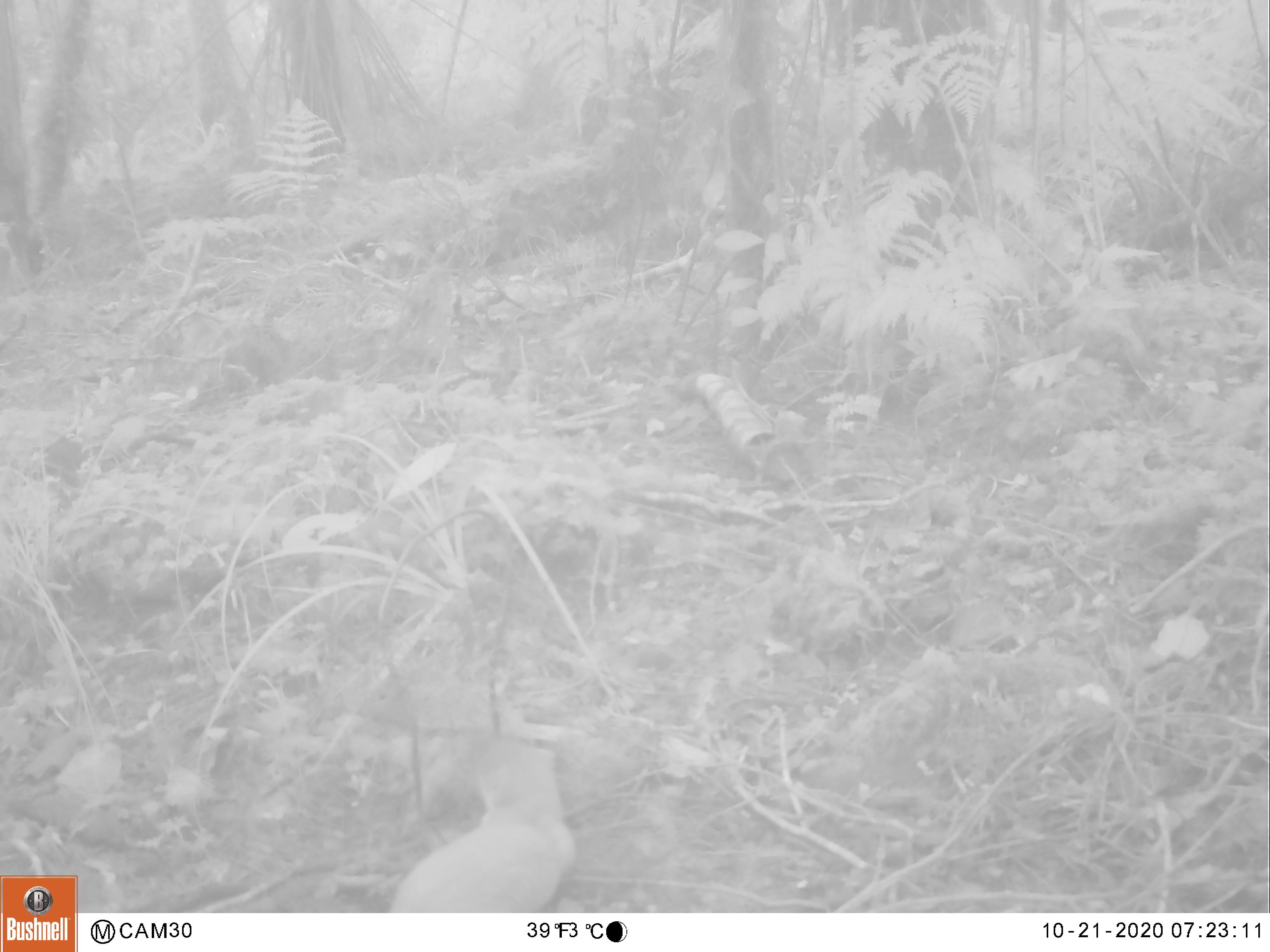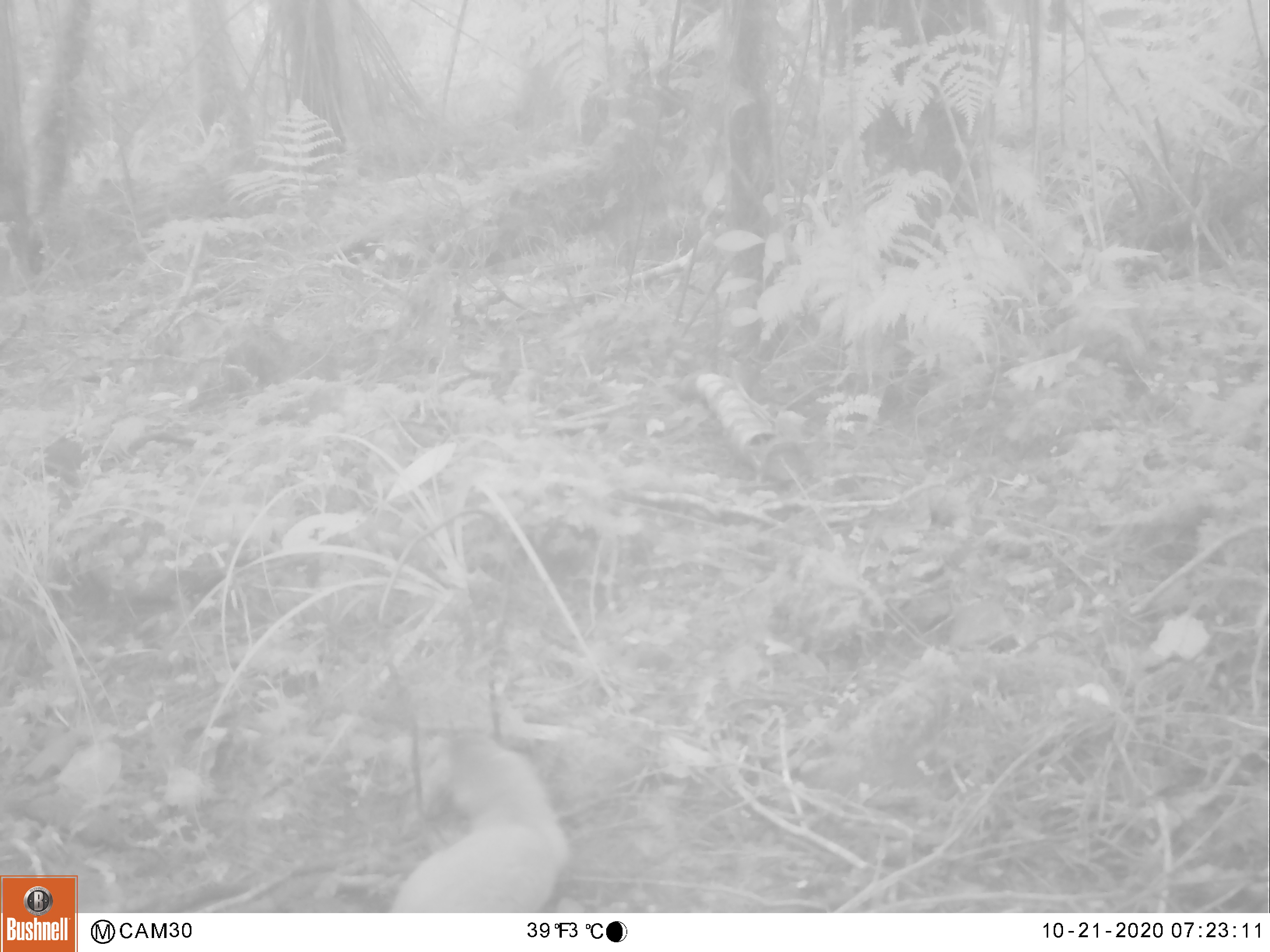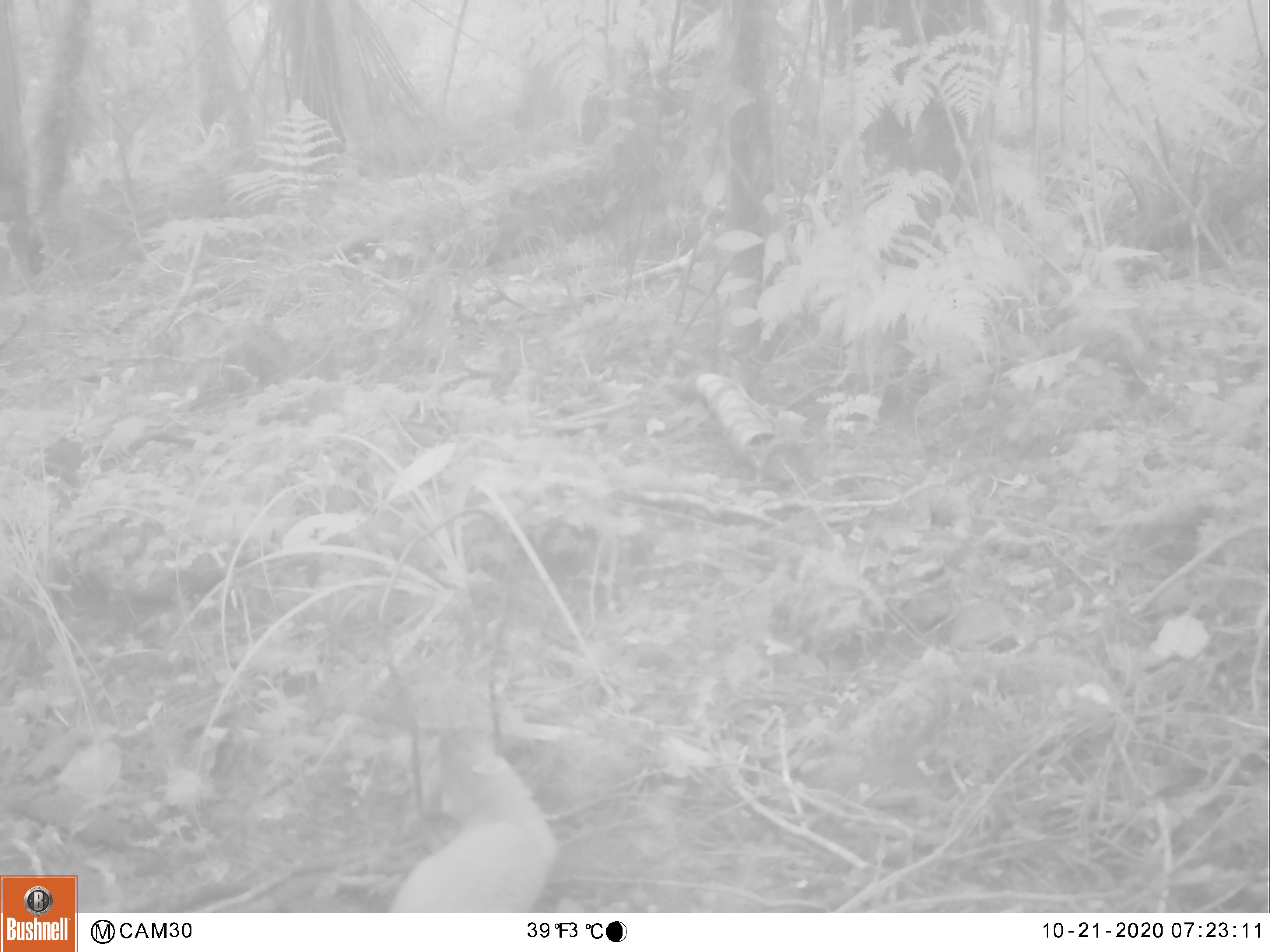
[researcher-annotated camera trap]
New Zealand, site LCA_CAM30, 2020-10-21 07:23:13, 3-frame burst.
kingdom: Animalia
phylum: Chordata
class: Mammalia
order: Carnivora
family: Mustelidae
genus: Mustela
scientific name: Mustela erminea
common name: stoat